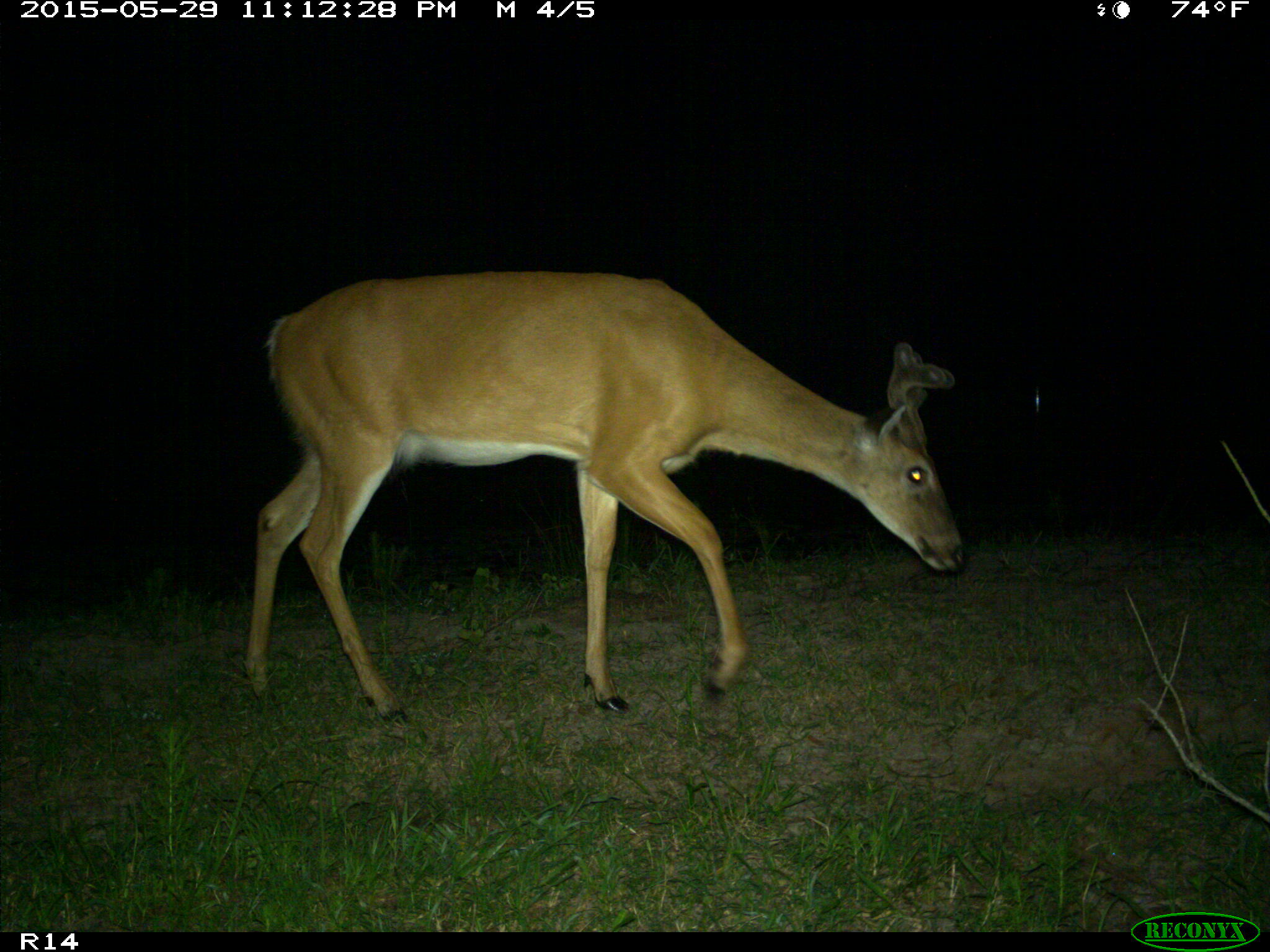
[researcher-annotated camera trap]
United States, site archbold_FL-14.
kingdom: Animalia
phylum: Chordata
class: Mammalia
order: Artiodactyla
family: Cervidae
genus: Odocoileus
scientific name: Odocoileus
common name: deer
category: unidentified deer